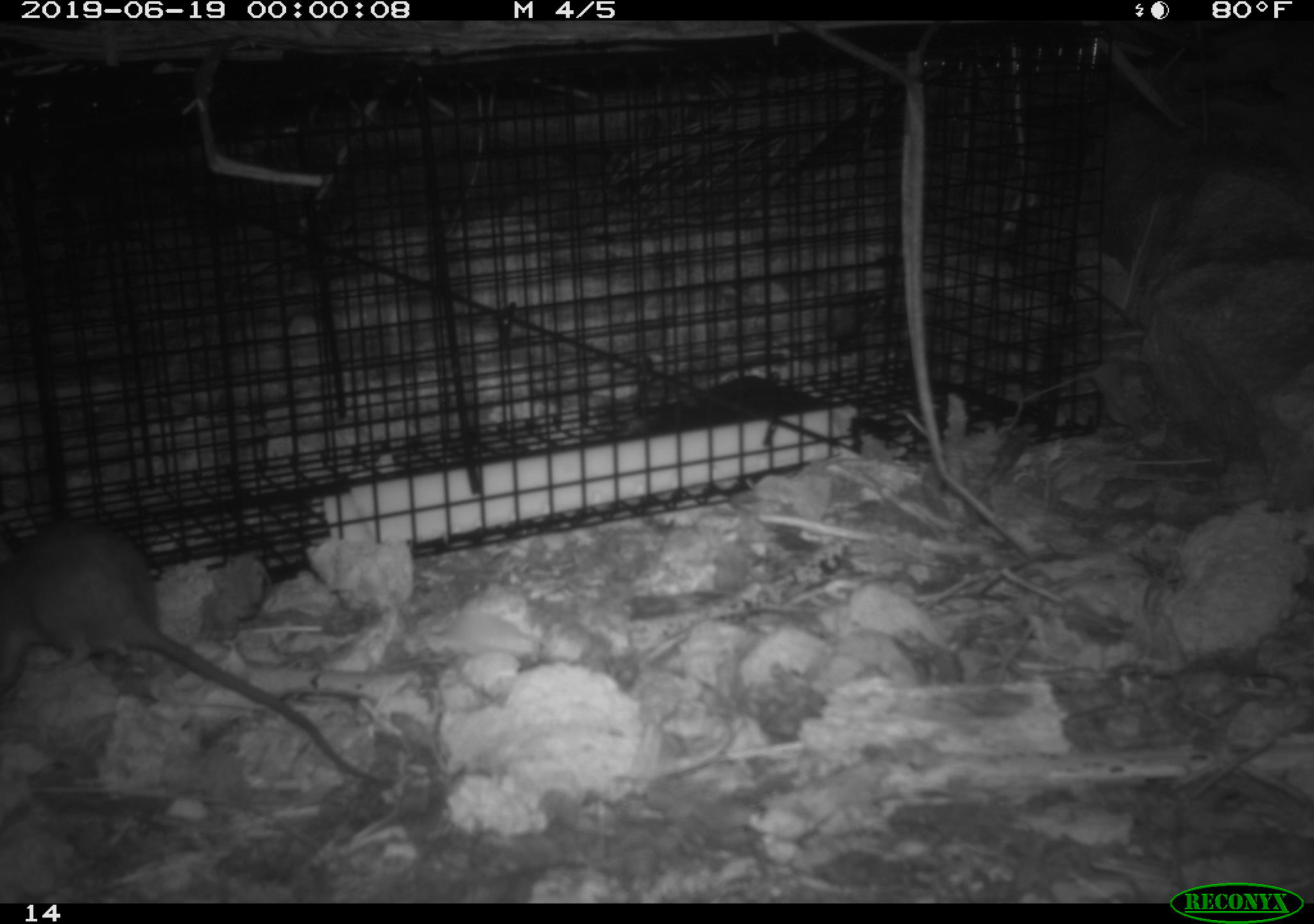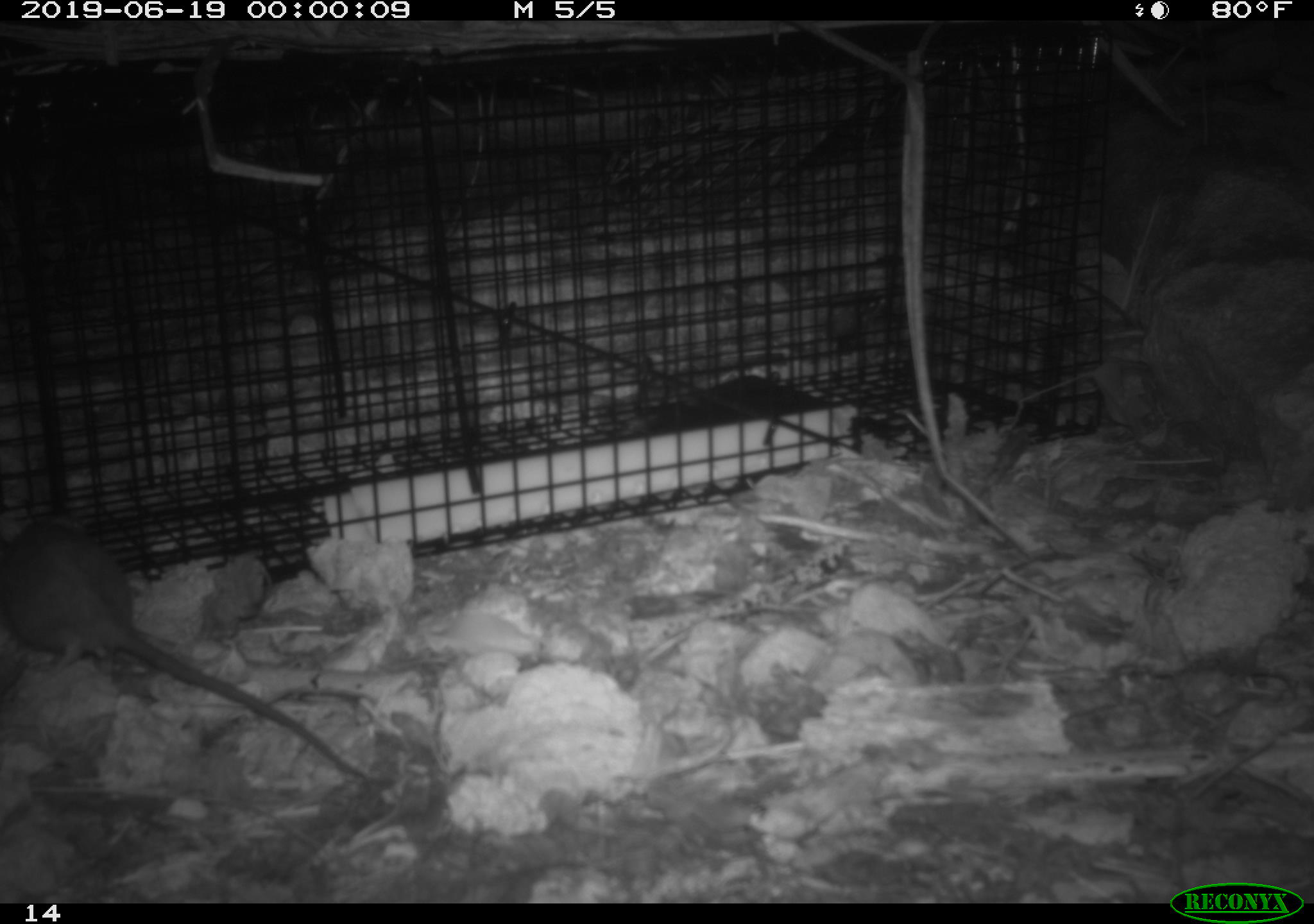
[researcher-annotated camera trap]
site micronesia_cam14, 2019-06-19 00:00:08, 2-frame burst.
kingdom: Animalia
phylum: Chordata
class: Mammalia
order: Rodentia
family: Muridae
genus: Rattus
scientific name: Rattus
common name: rat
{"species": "rat (Rattus)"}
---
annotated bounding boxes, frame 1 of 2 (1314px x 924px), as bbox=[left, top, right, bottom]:
rat: bbox=[0, 517, 395, 794]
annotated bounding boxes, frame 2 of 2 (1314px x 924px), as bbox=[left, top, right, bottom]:
rat: bbox=[0, 517, 370, 789]